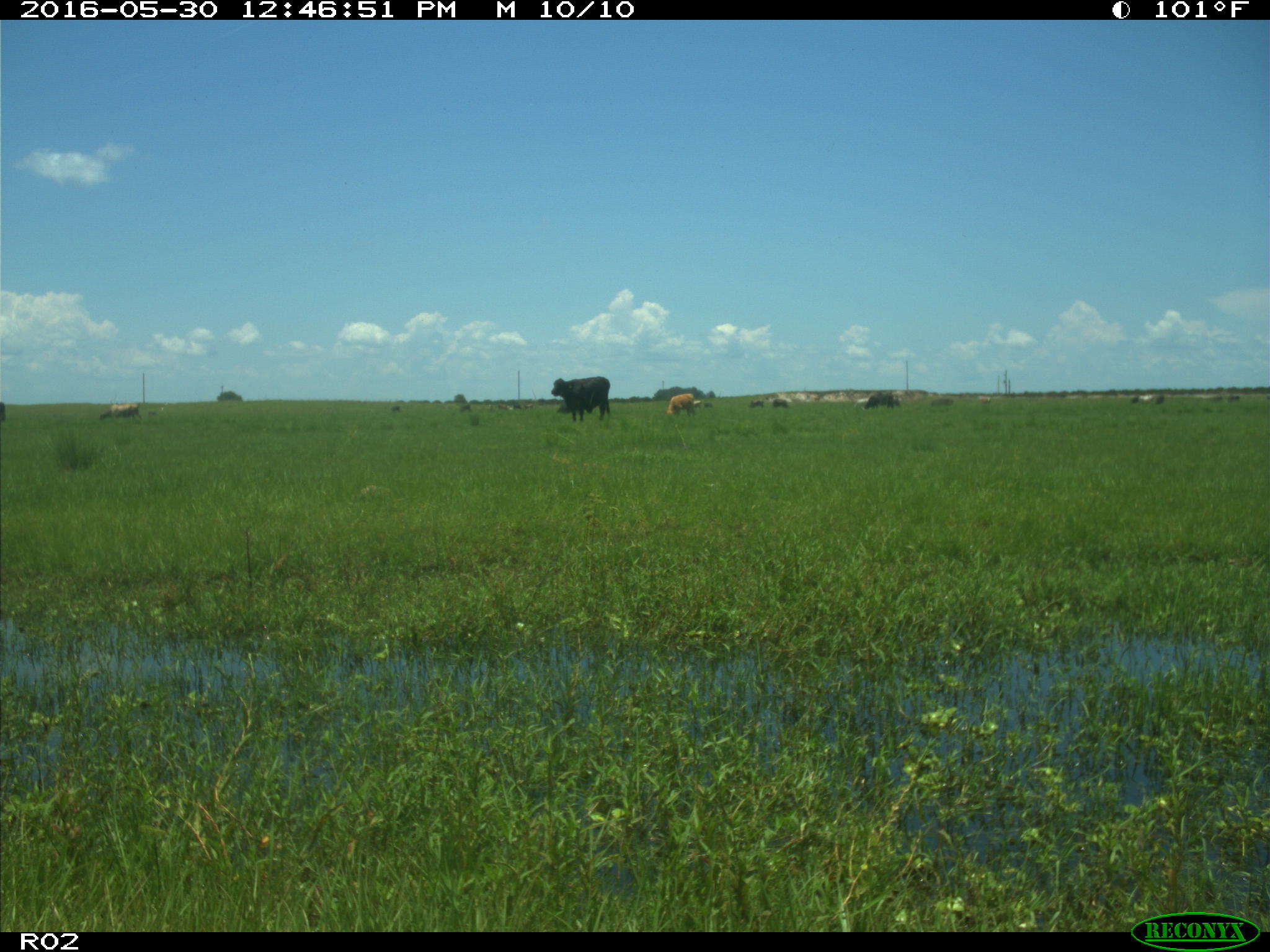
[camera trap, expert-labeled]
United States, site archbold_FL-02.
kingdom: Animalia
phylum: Chordata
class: Mammalia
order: Artiodactyla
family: Bovidae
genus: Bos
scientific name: Bos taurus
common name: domestic cow